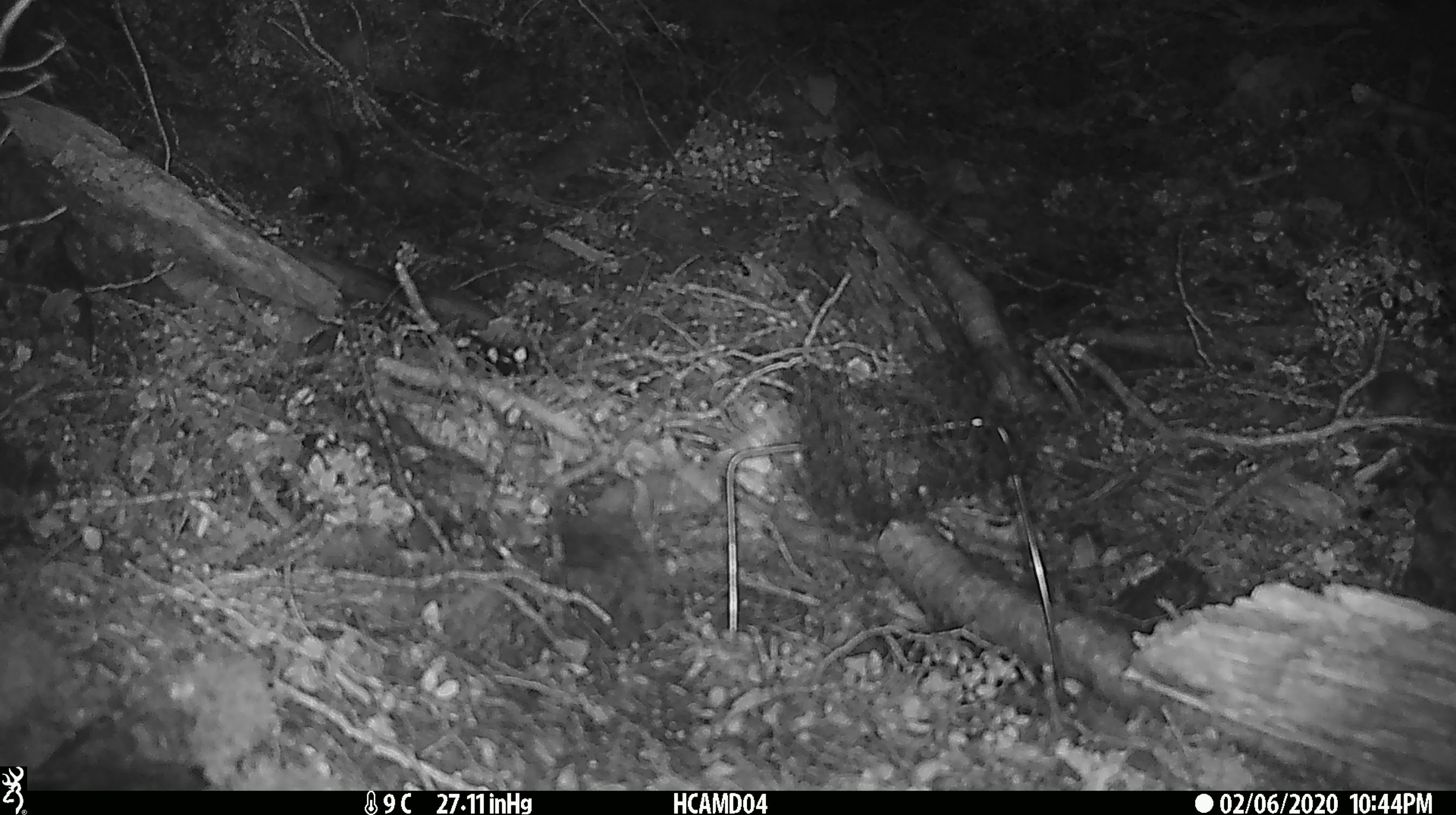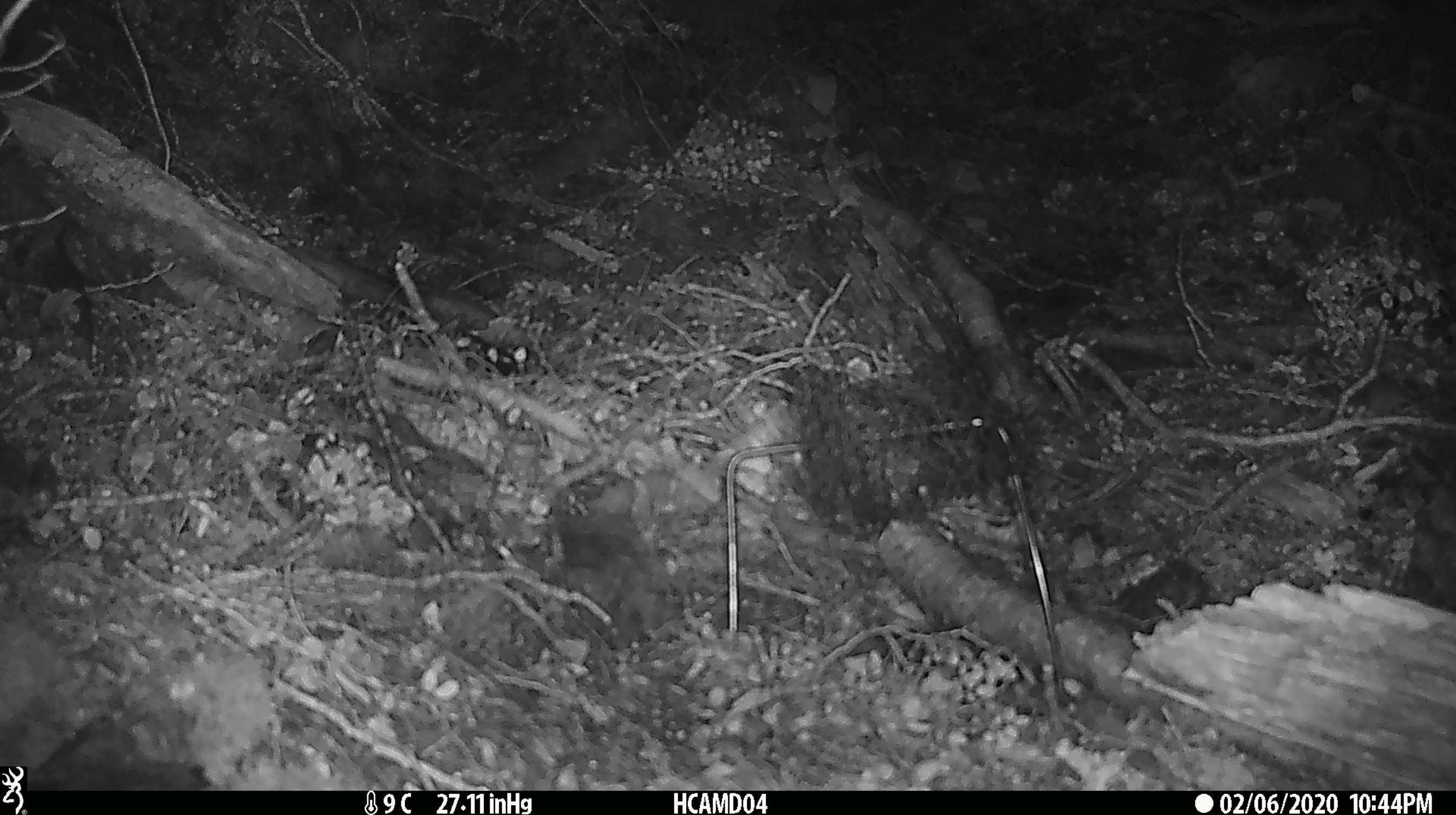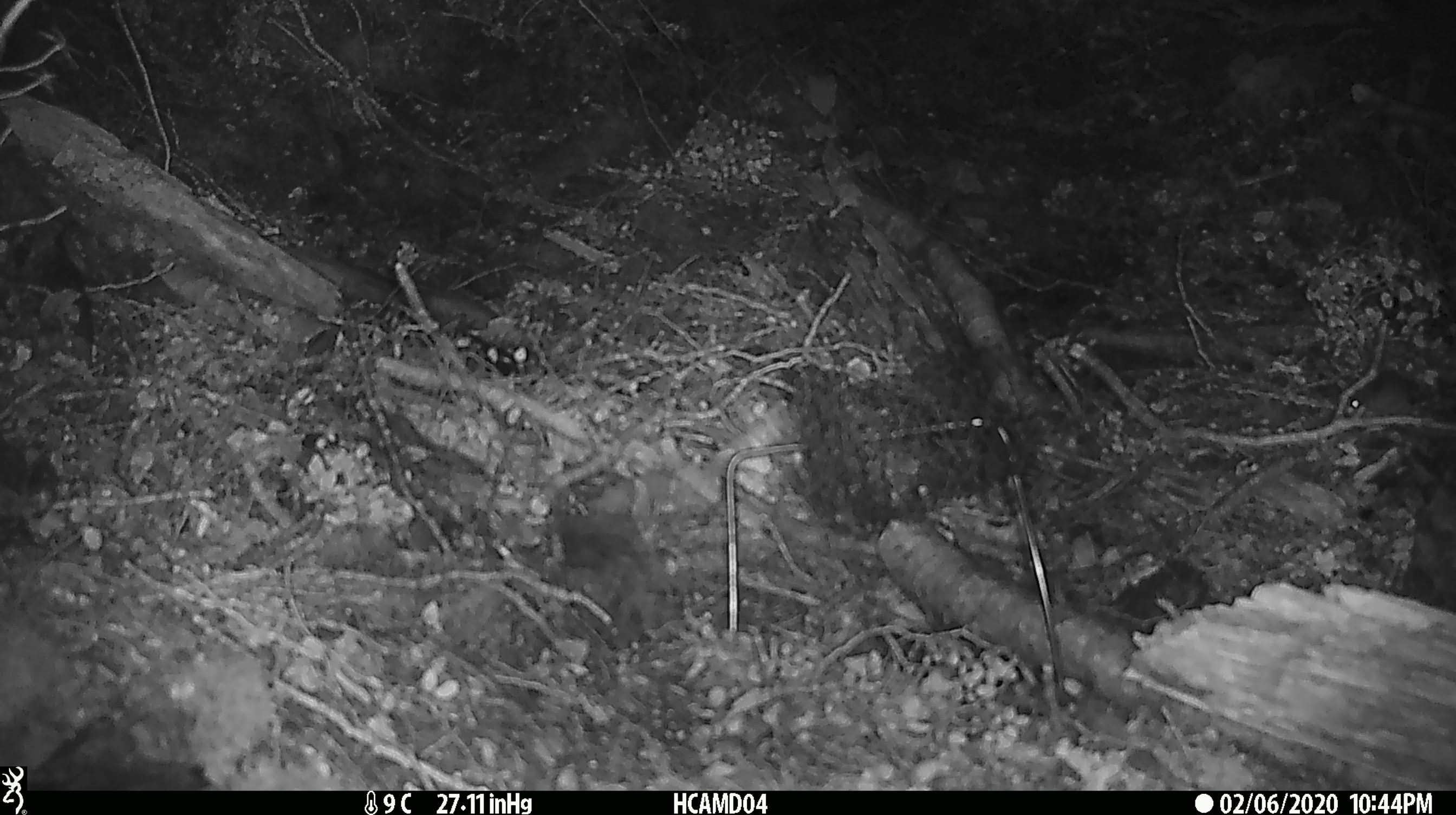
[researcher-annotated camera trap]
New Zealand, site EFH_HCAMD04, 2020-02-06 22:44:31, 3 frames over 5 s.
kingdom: Animalia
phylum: Chordata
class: Mammalia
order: Rodentia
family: Muridae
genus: Mus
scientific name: Mus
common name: mouse